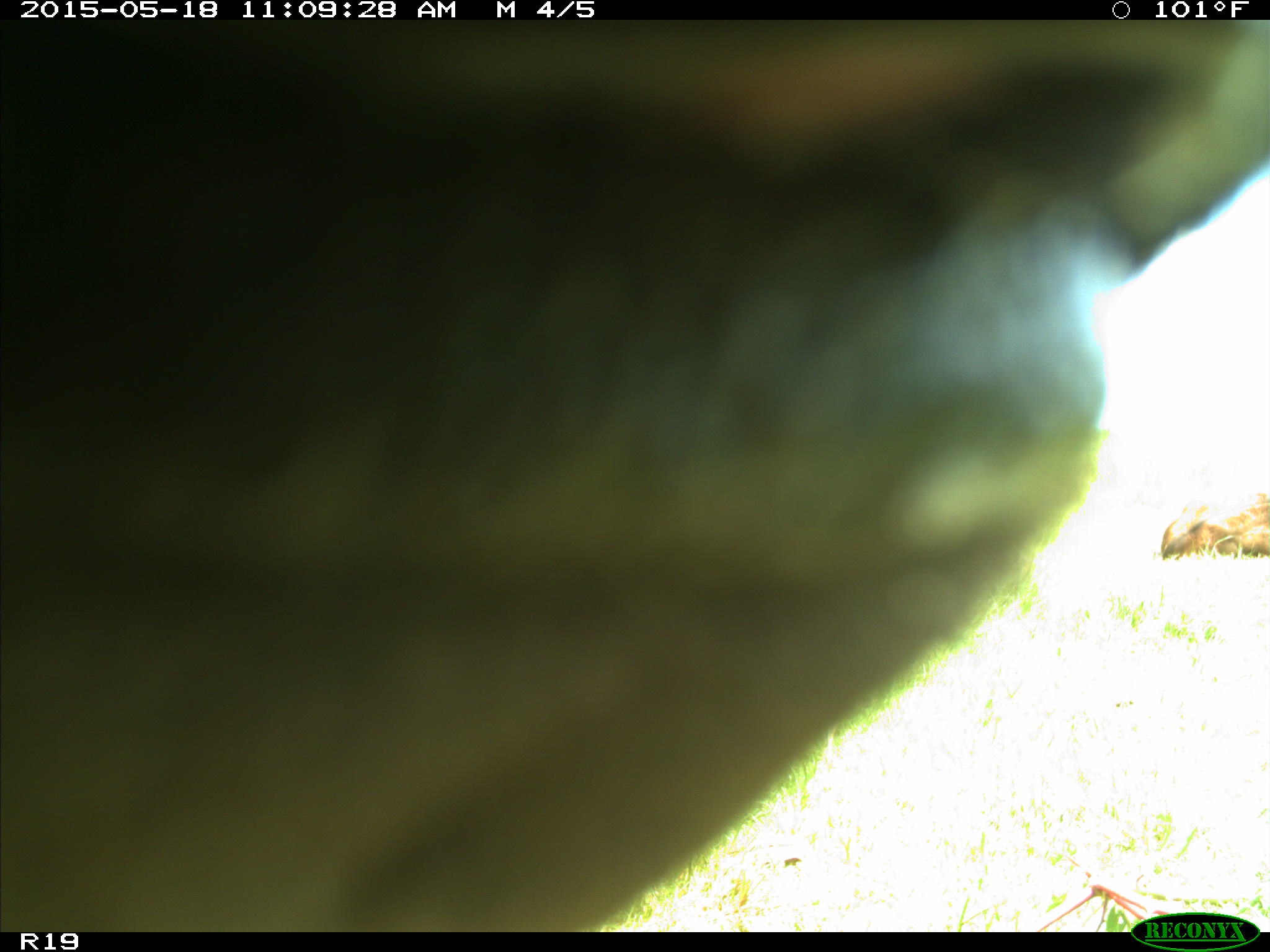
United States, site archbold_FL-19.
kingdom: Animalia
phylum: Chordata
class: Mammalia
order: Artiodactyla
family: Bovidae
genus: Bos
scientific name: Bos taurus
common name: domestic cow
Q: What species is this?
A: Bos taurus (domestic cow).